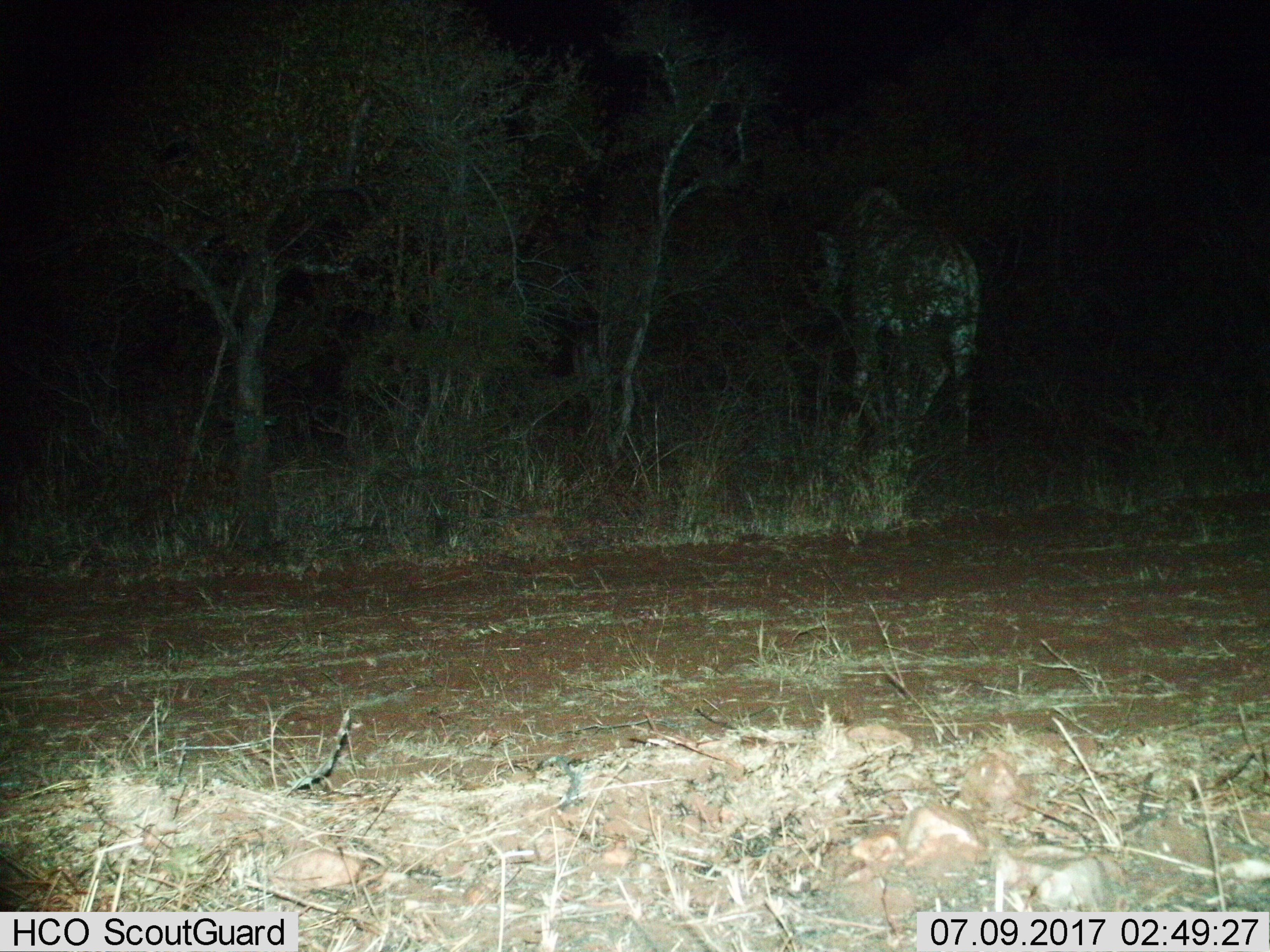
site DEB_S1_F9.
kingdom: Animalia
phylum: Chordata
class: Mammalia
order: Artiodactyla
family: Giraffidae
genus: Giraffa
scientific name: Giraffa camelopardalis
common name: giraffe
Giraffe (Giraffa camelopardalis), count 1. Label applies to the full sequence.